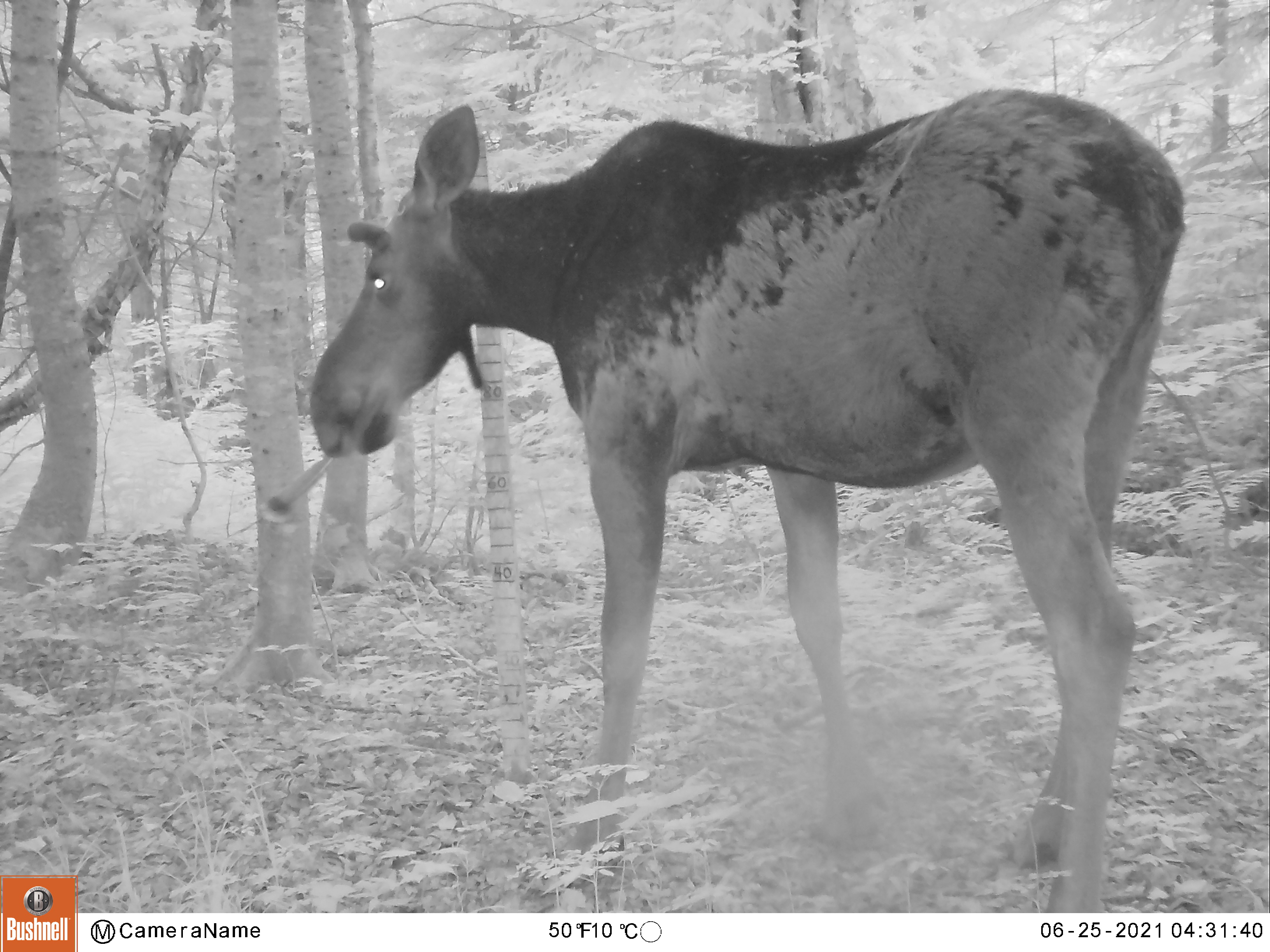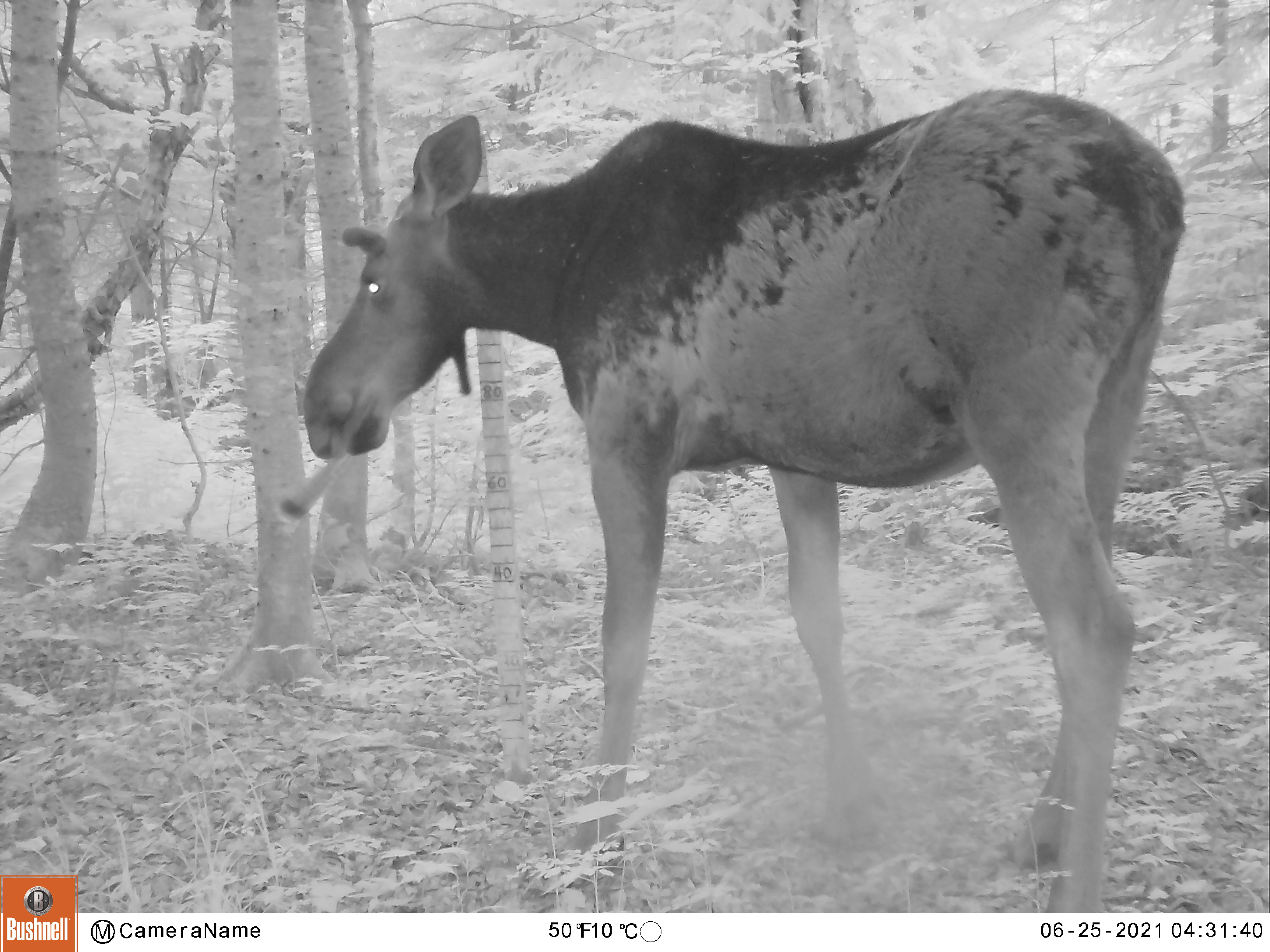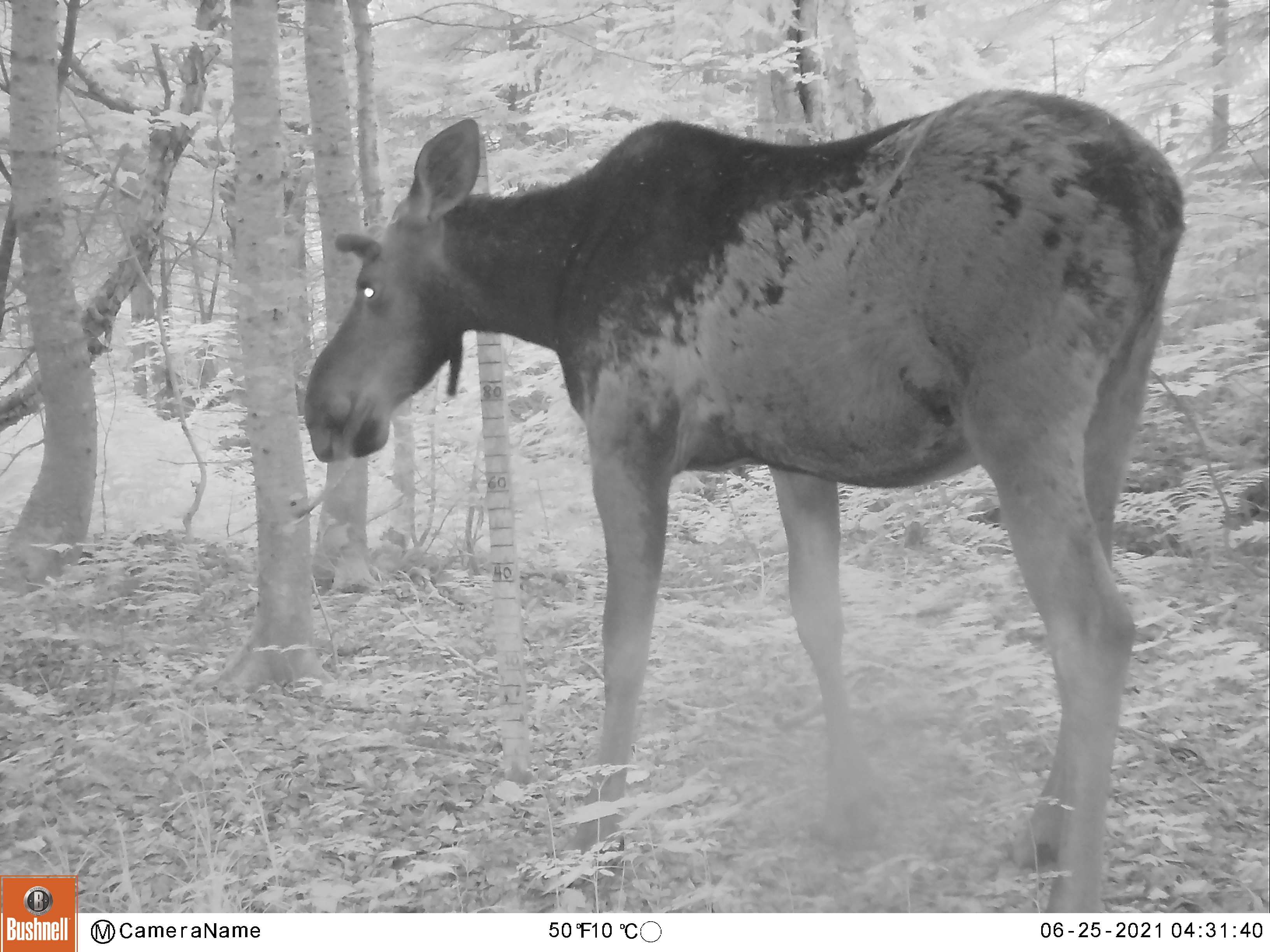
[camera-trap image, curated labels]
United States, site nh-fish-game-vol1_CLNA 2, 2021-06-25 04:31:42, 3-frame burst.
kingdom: Animalia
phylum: Chordata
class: Mammalia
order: Artiodactyla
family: Cervidae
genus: Alces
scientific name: Alces alces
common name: moose